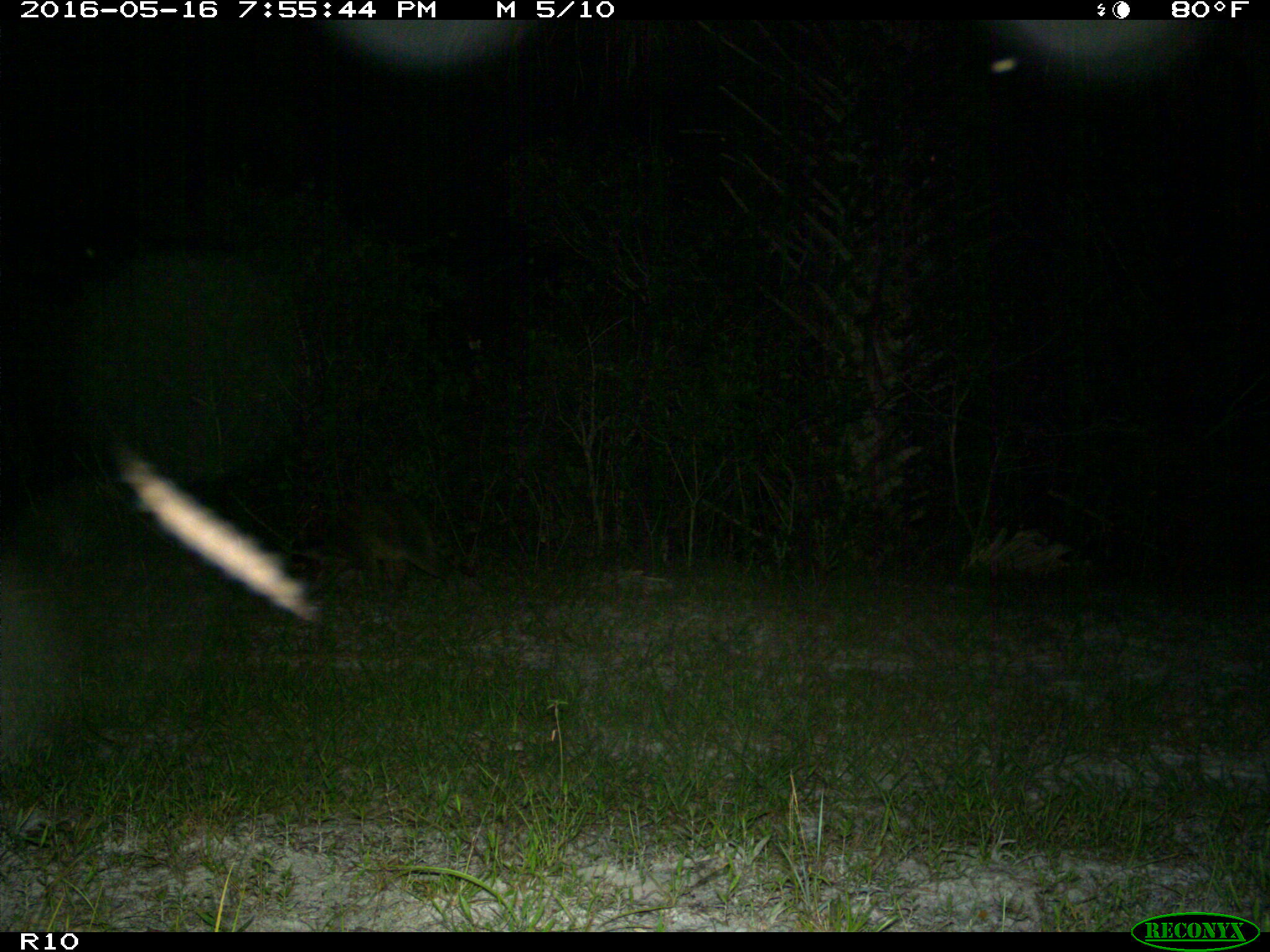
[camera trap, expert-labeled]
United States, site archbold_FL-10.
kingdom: Animalia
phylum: Chordata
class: Mammalia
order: Carnivora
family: Procyonidae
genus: Procyon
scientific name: Procyon lotor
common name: common raccoon